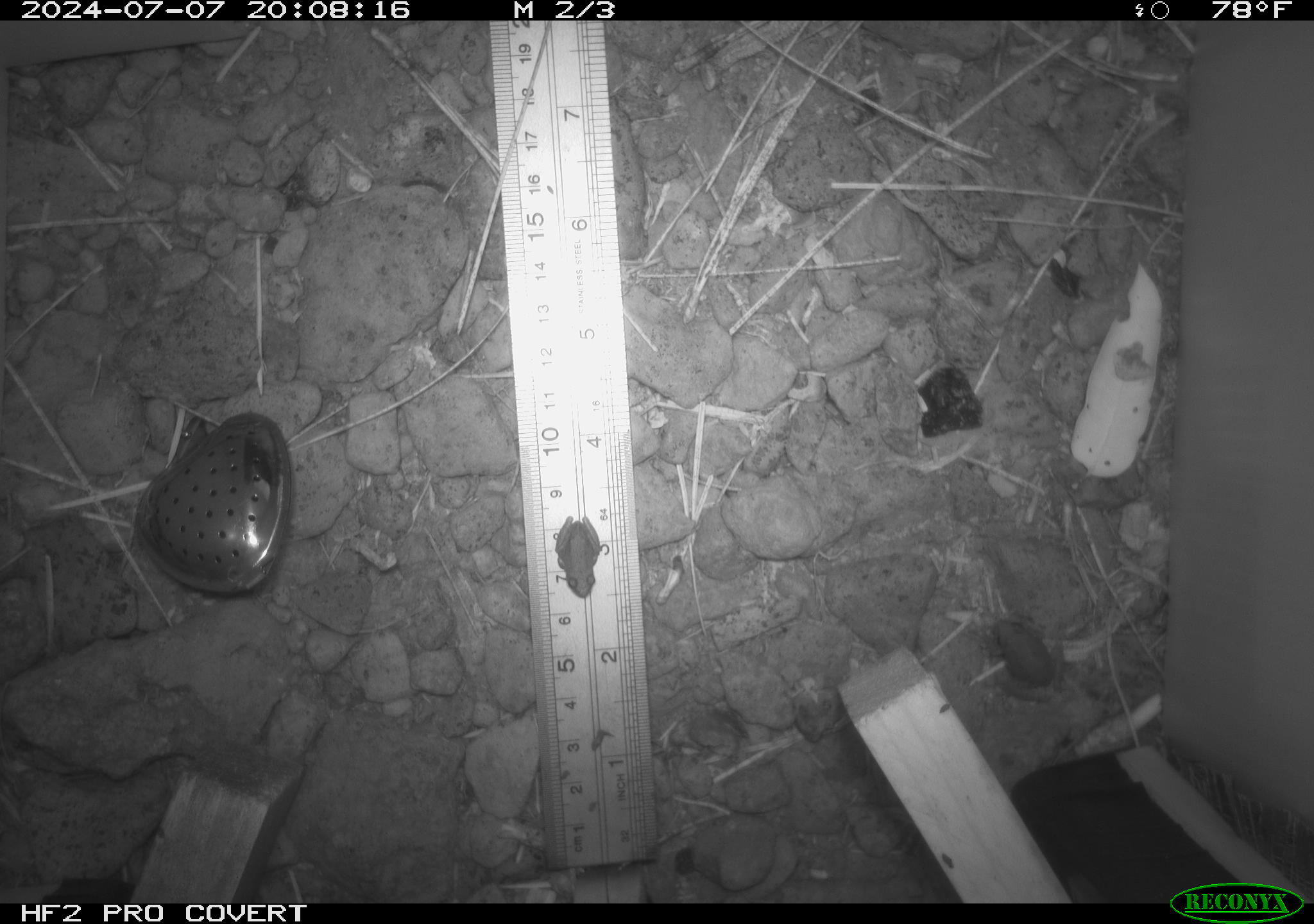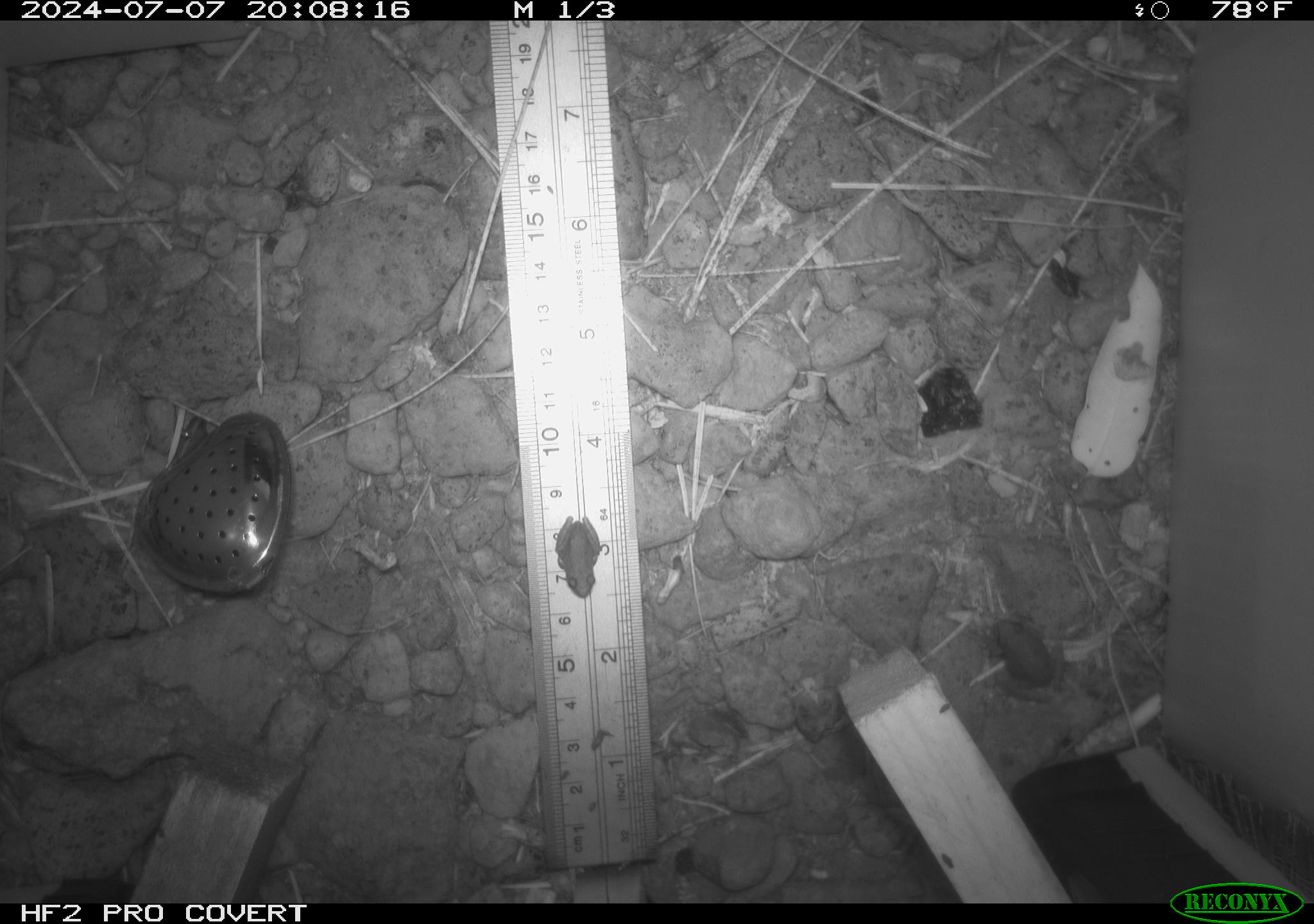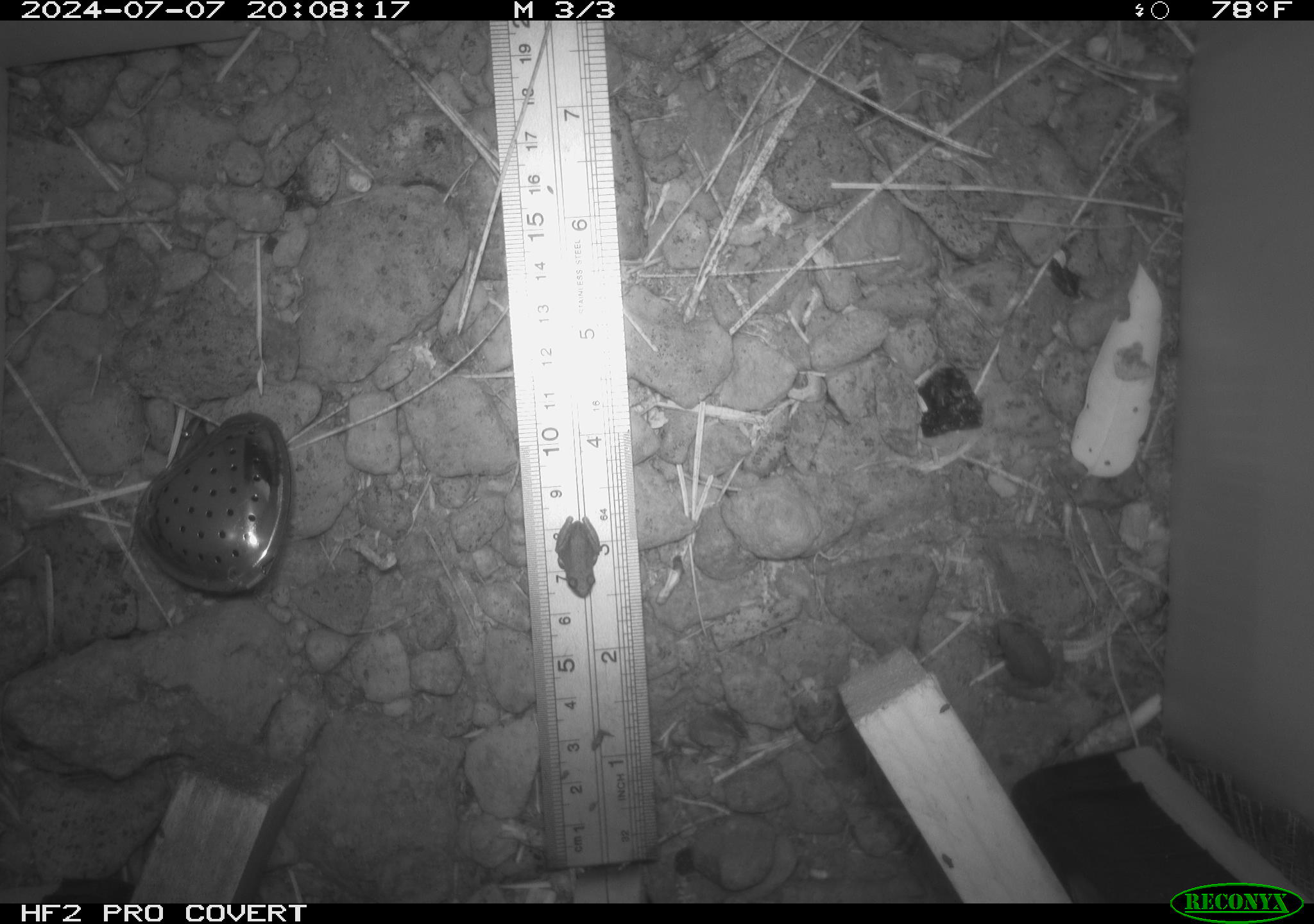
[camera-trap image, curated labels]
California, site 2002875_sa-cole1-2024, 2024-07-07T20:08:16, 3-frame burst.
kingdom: Animalia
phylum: Chordata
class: Amphibia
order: Anura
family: Hylidae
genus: Pseudacris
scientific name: Pseudacris regilla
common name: sierran treefrog